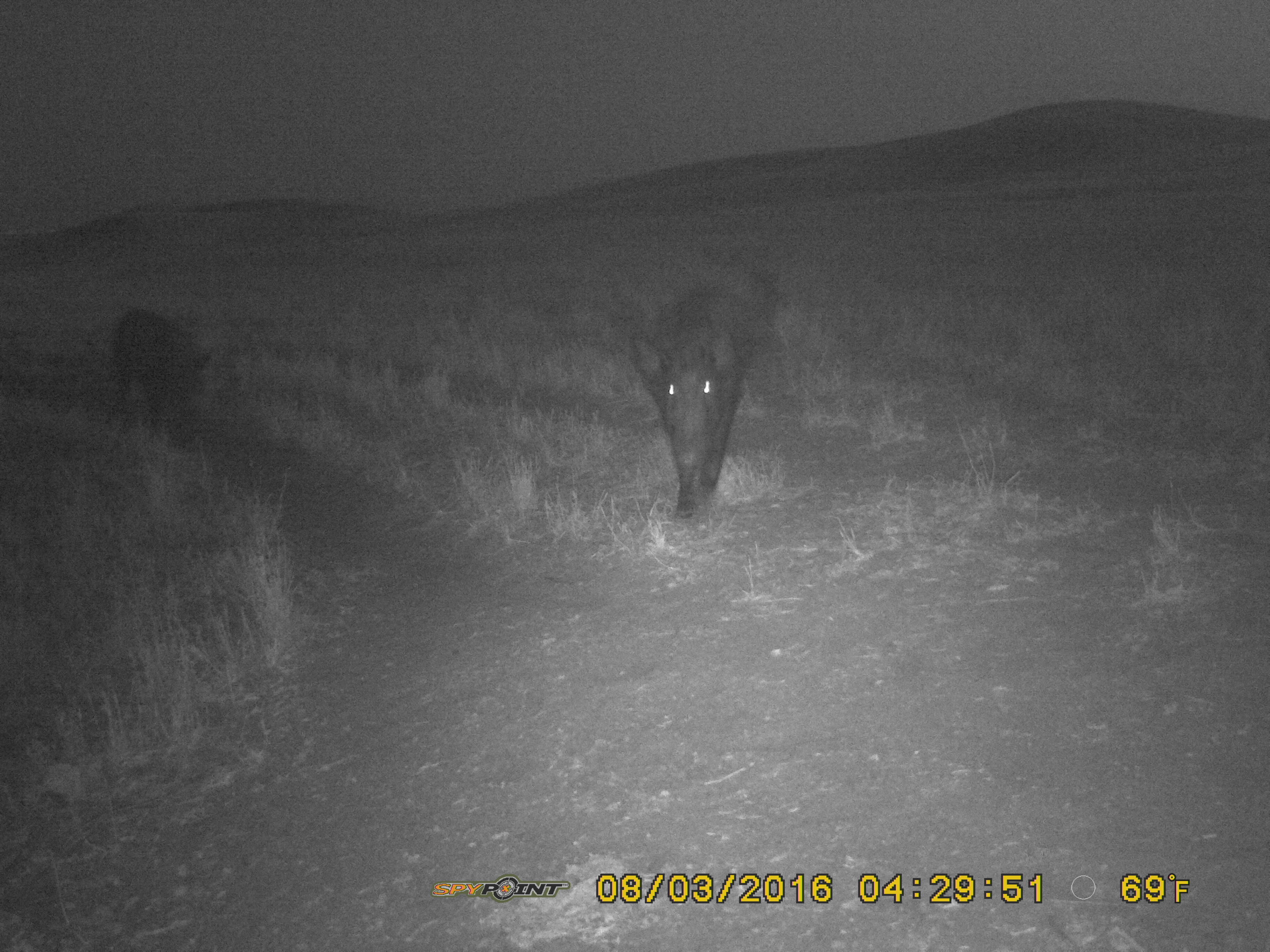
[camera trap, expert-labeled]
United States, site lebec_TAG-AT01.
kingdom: Animalia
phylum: Chordata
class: Mammalia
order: Artiodactyla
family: Suidae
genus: Sus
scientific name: Sus scrofa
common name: wild boar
Sus scrofa (wild boar).